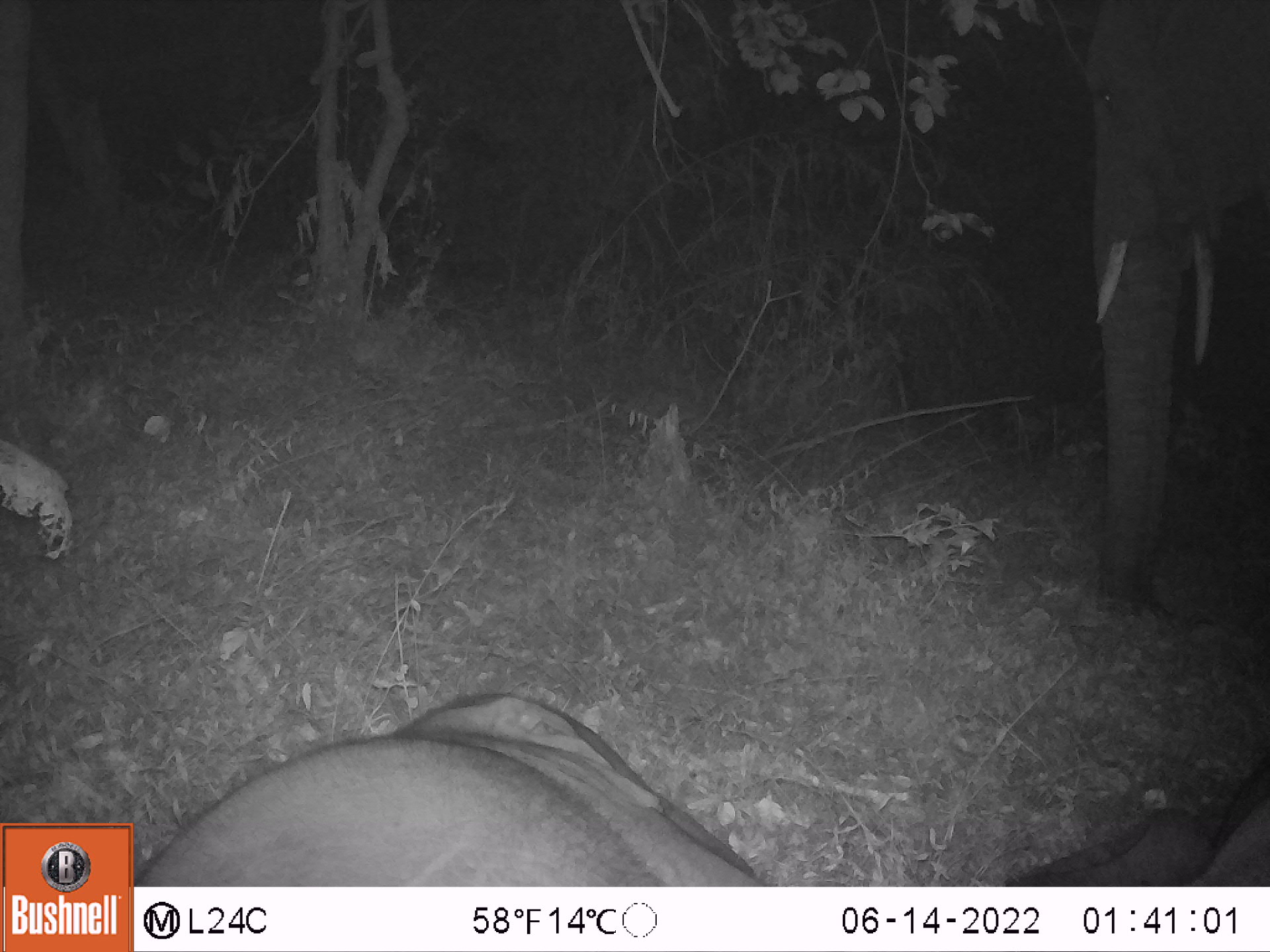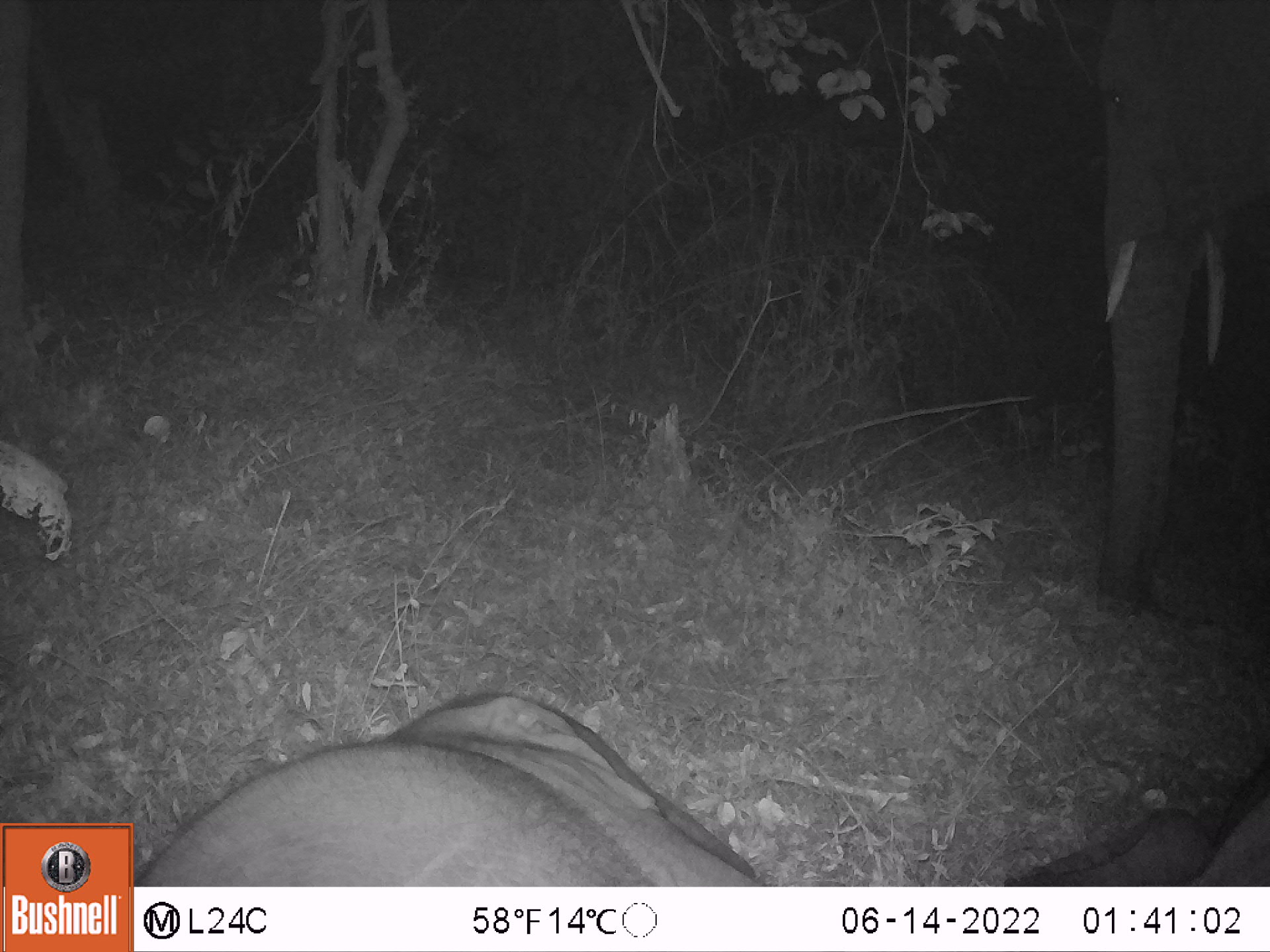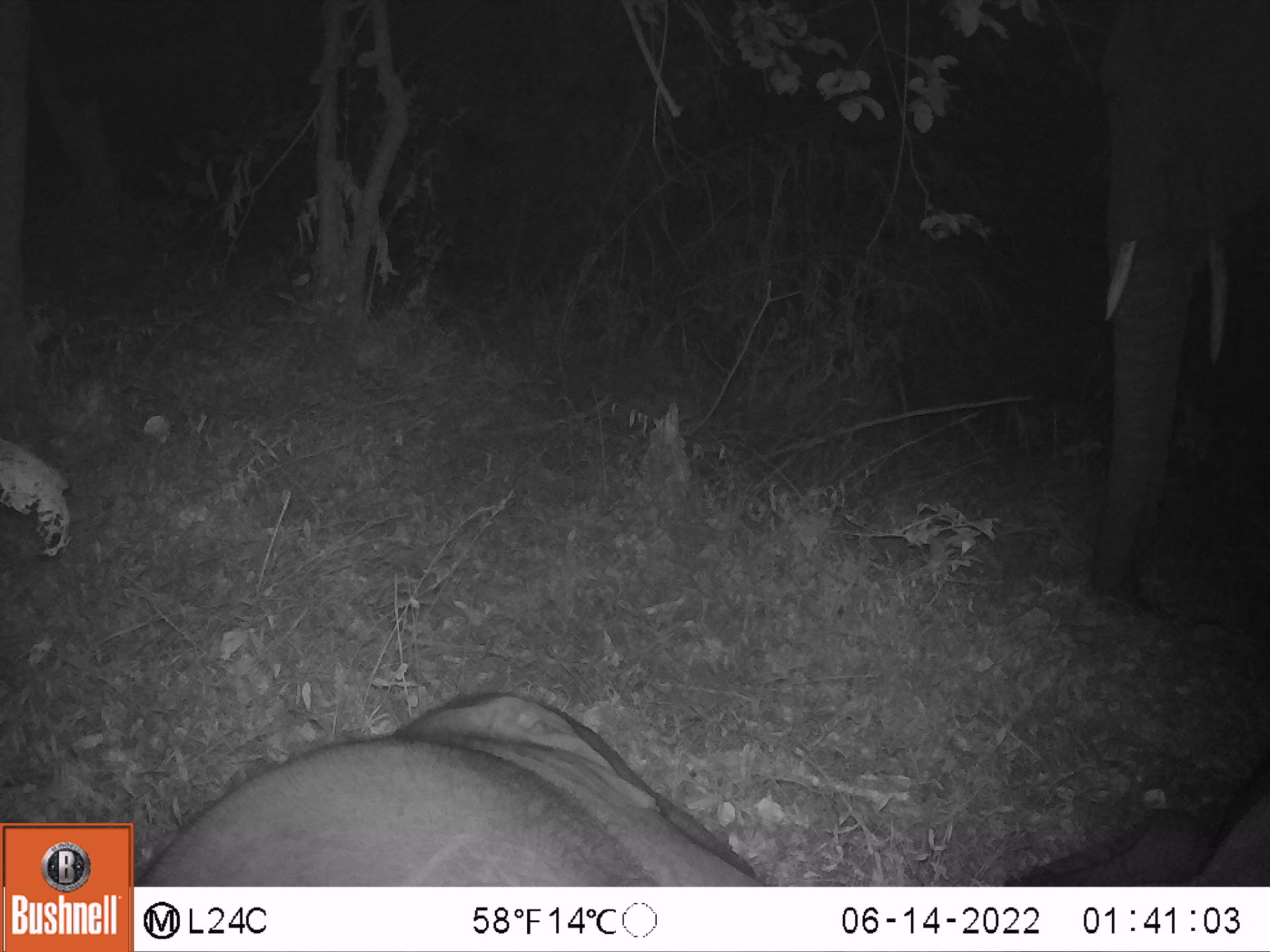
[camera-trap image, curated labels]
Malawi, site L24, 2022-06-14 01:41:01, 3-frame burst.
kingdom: Animalia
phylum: Chordata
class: Mammalia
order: Proboscidea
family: Elephantidae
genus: Loxodonta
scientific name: Loxodonta africana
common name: african savanna elephant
African savanna elephant (Loxodonta africana), count 2.